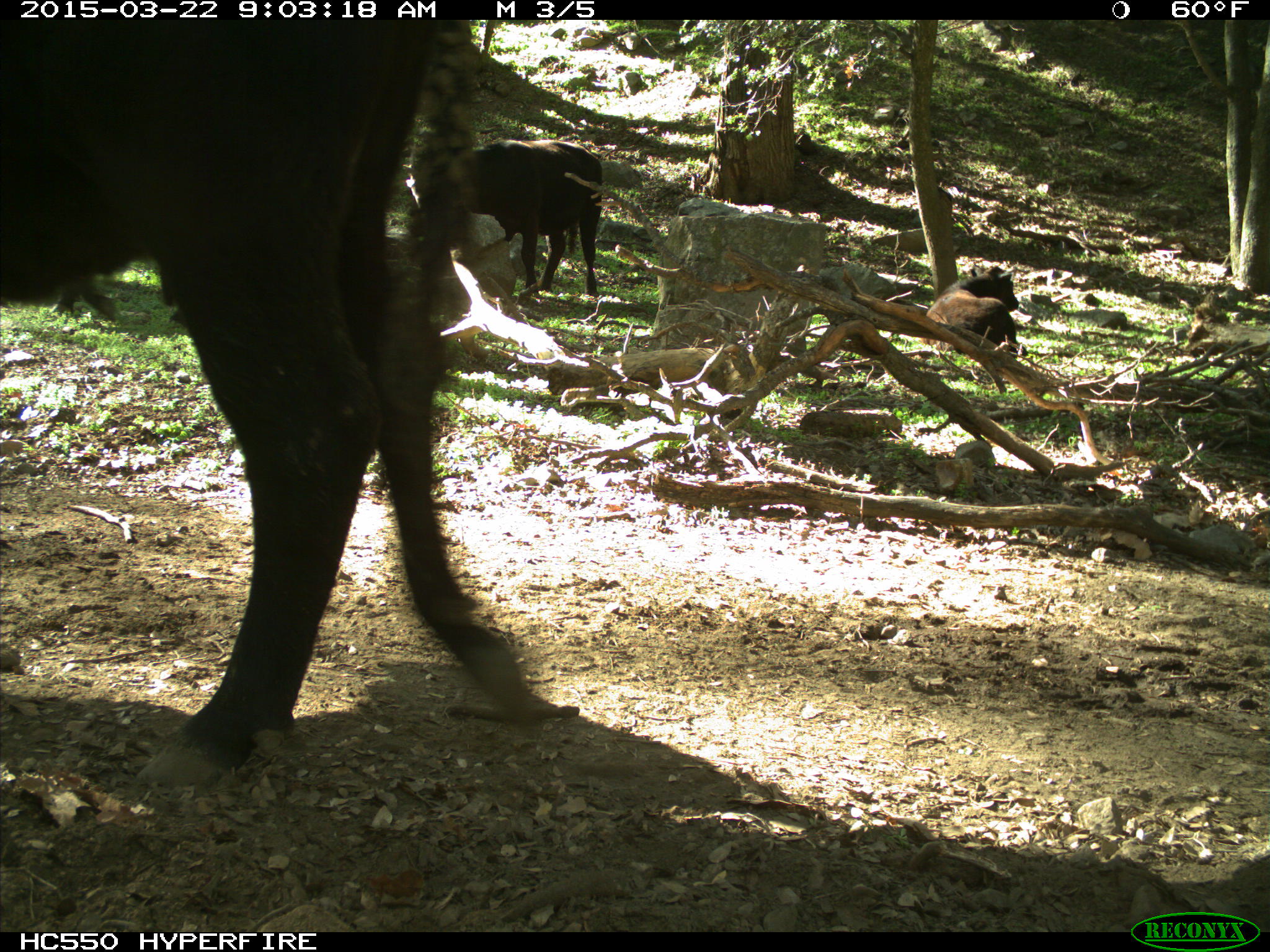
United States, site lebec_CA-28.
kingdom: Animalia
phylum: Chordata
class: Mammalia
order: Artiodactyla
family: Bovidae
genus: Bos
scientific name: Bos taurus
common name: domestic cow